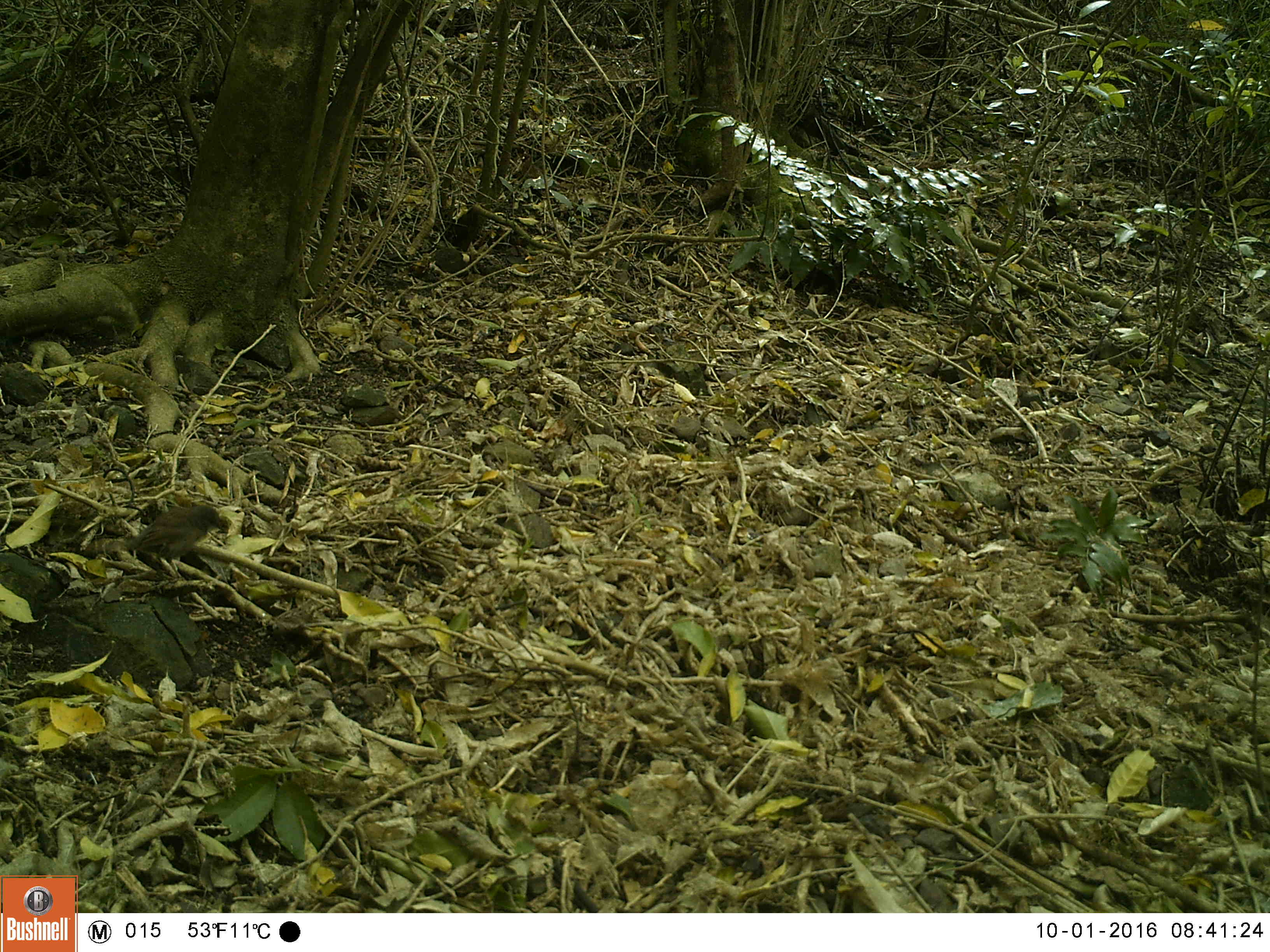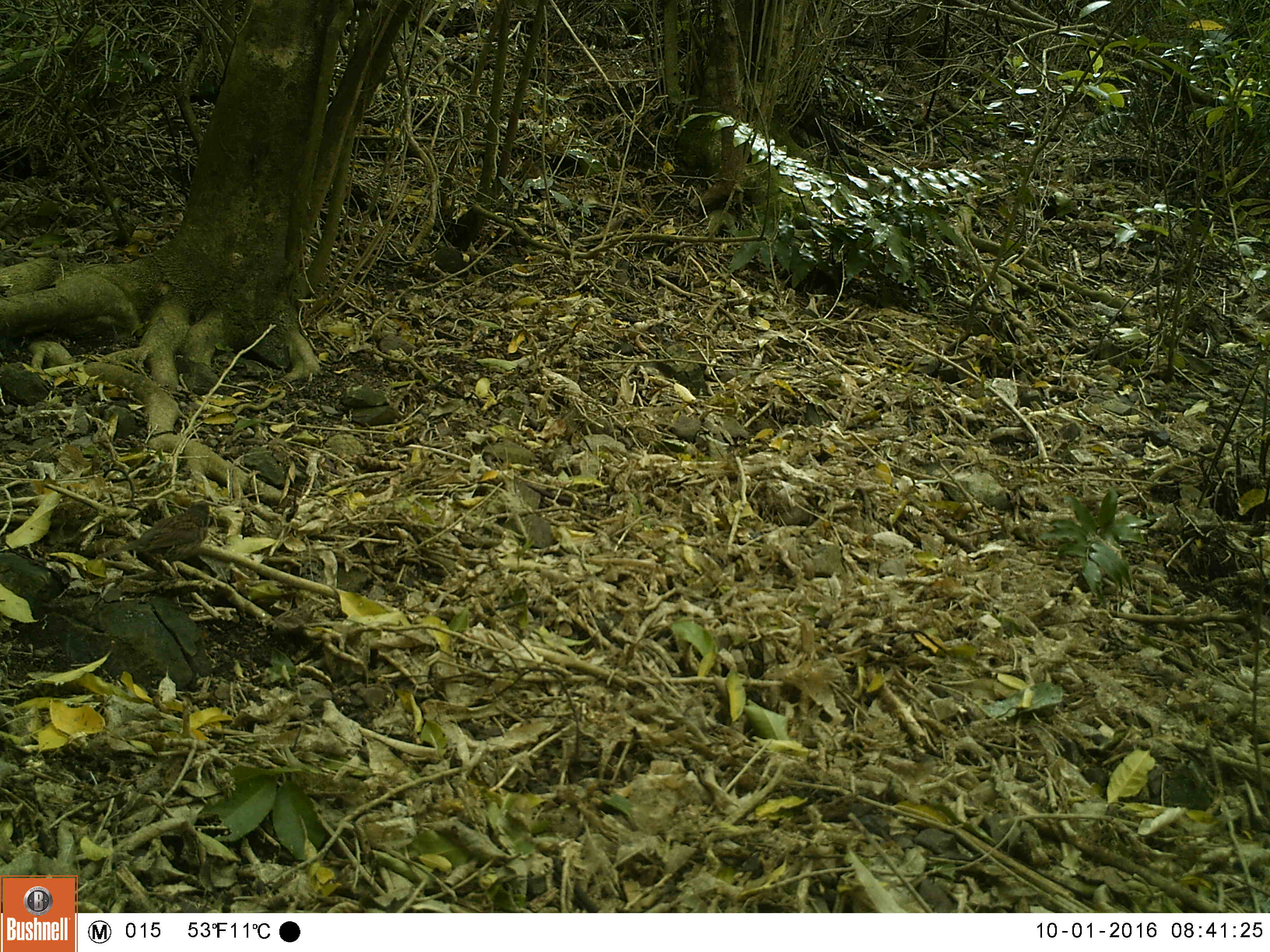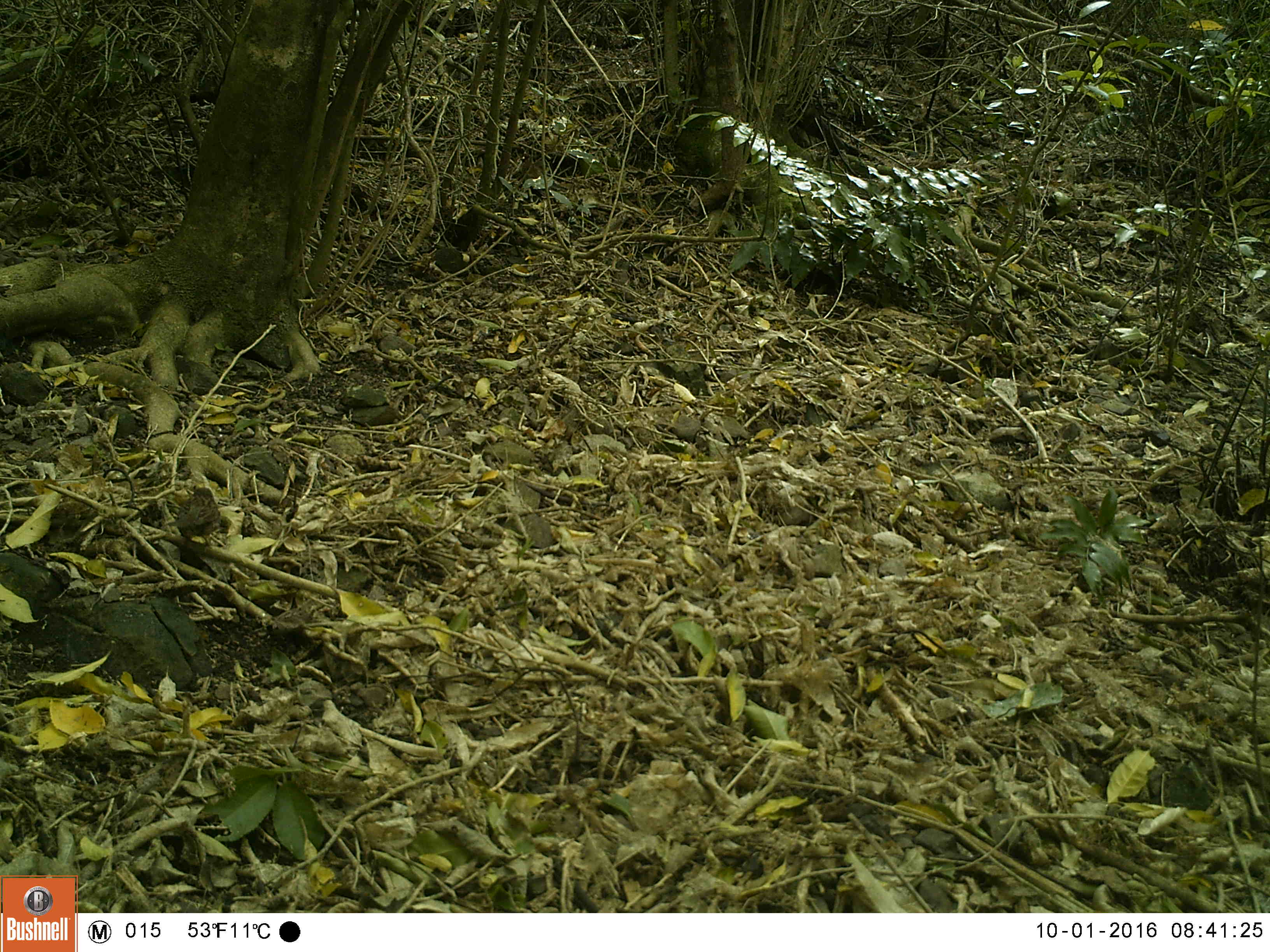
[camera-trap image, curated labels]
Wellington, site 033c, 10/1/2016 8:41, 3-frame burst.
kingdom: Animalia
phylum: Chordata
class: Aves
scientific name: Aves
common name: bird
Bird (Aves).